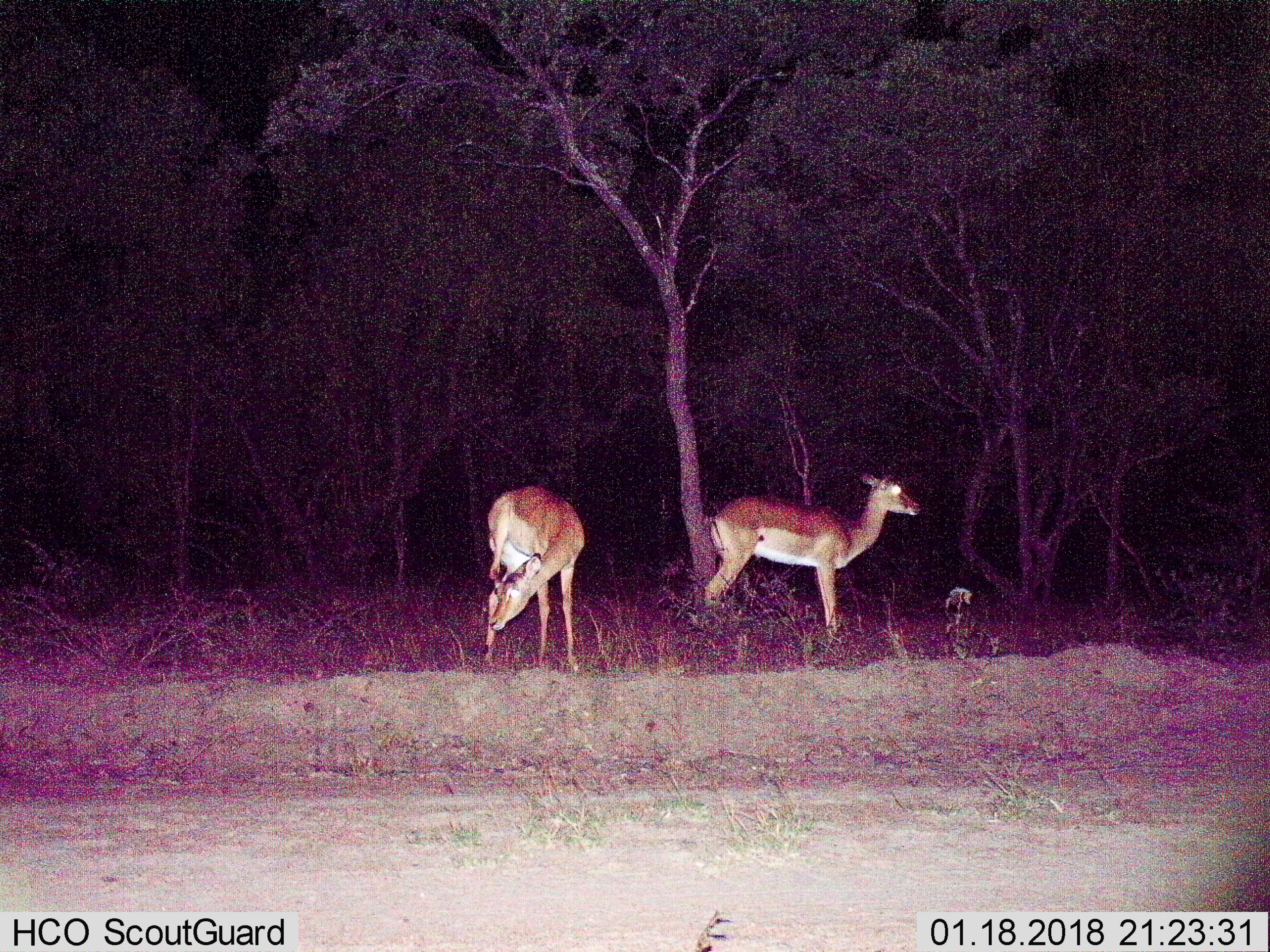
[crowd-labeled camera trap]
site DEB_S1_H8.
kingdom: Animalia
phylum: Chordata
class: Mammalia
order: Artiodactyla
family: Bovidae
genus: Aepyceros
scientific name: Aepyceros melampus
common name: impala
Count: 2.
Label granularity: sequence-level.